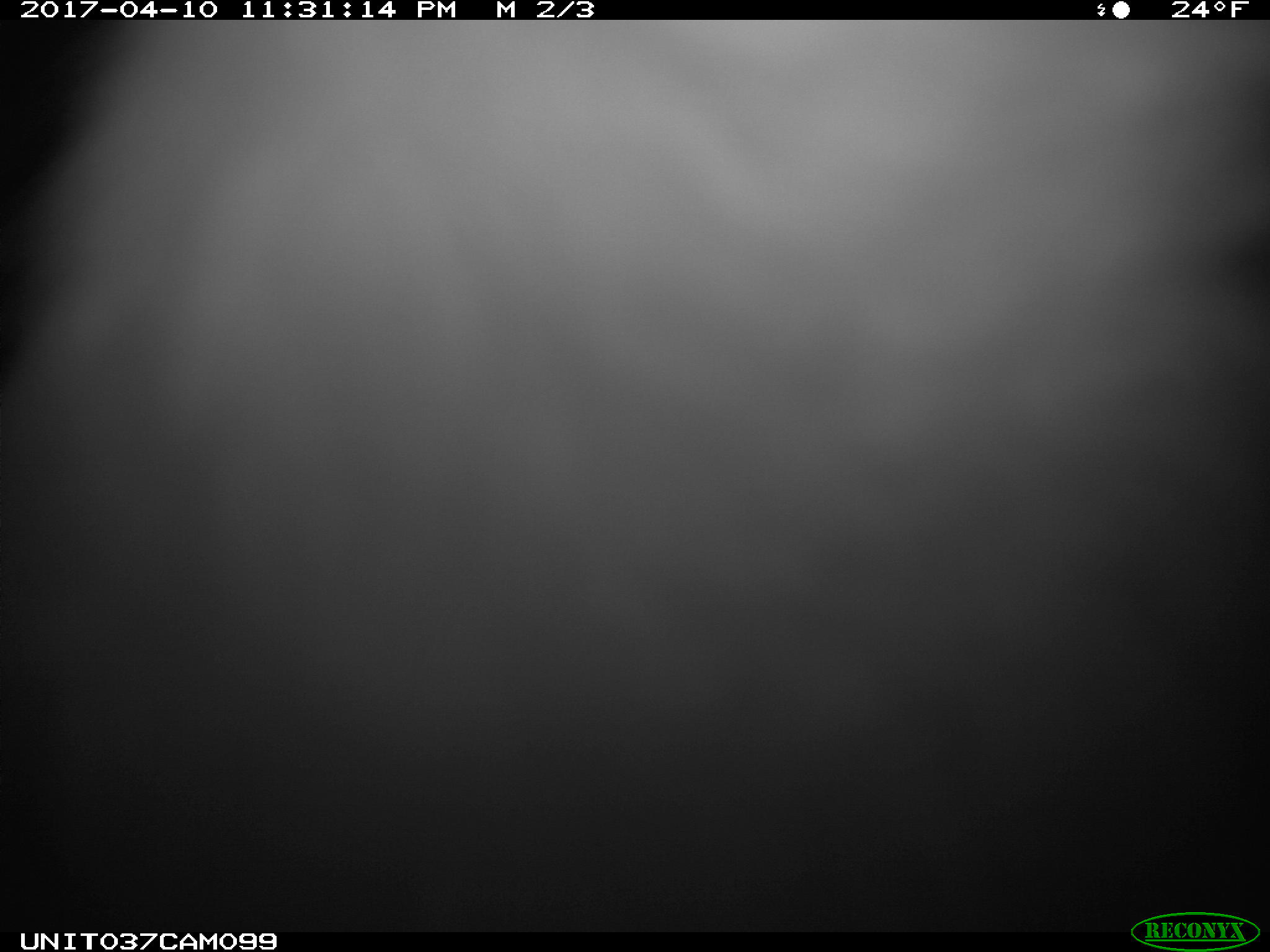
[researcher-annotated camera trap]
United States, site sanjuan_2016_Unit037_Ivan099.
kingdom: Animalia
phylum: Chordata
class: Mammalia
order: Lagomorpha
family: Leporidae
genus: Lepus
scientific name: Lepus americanus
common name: snowshoe hare